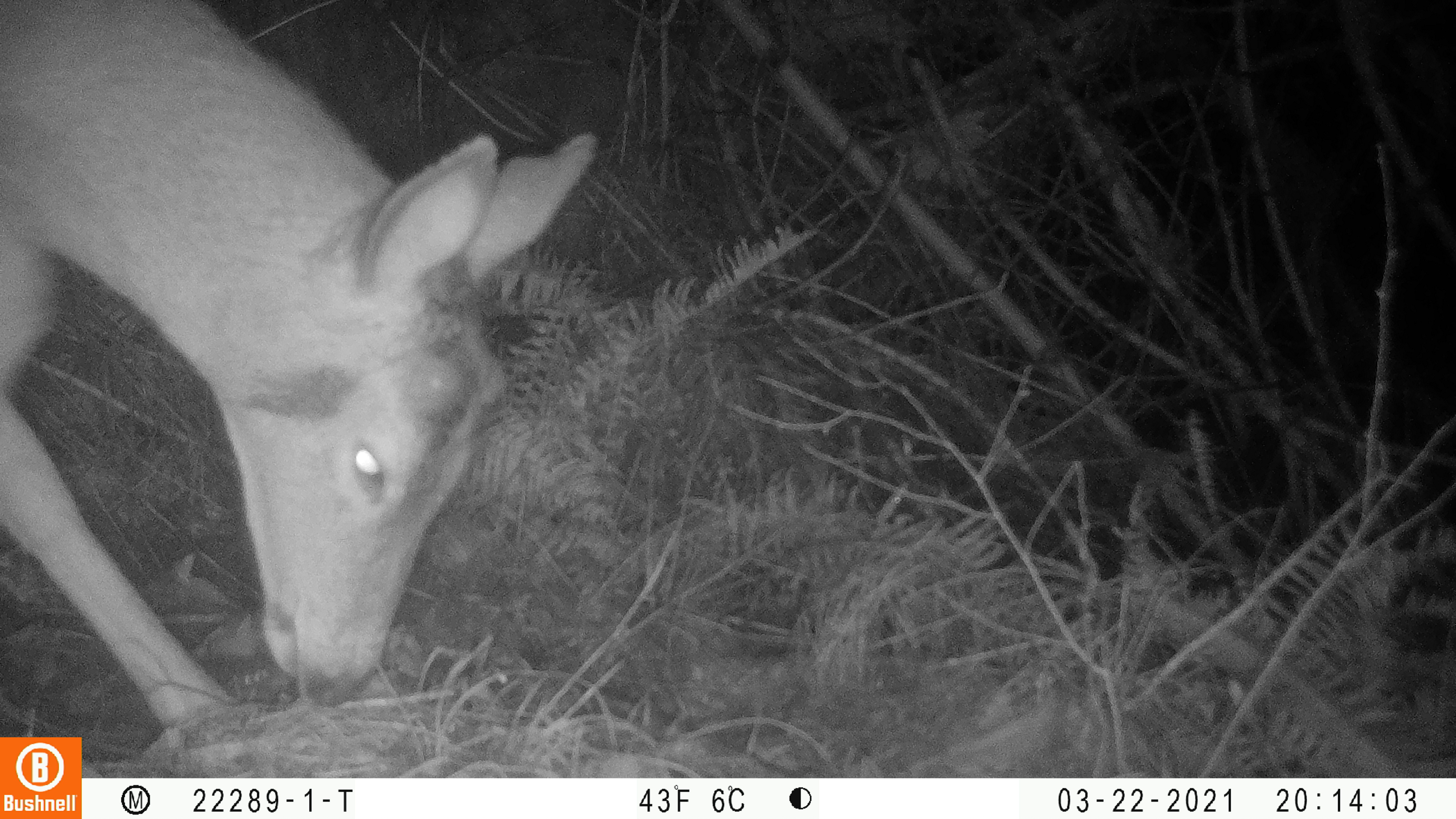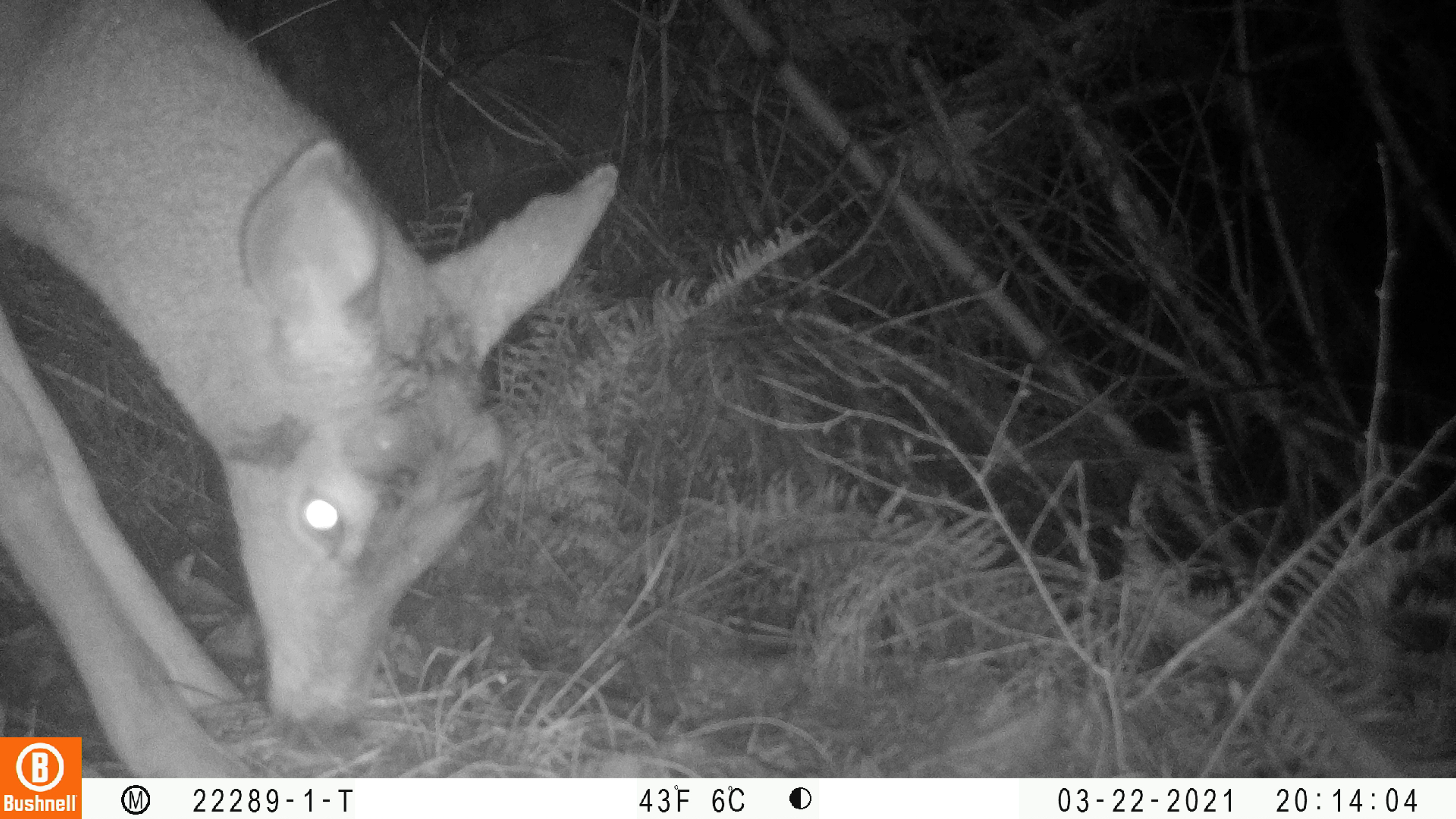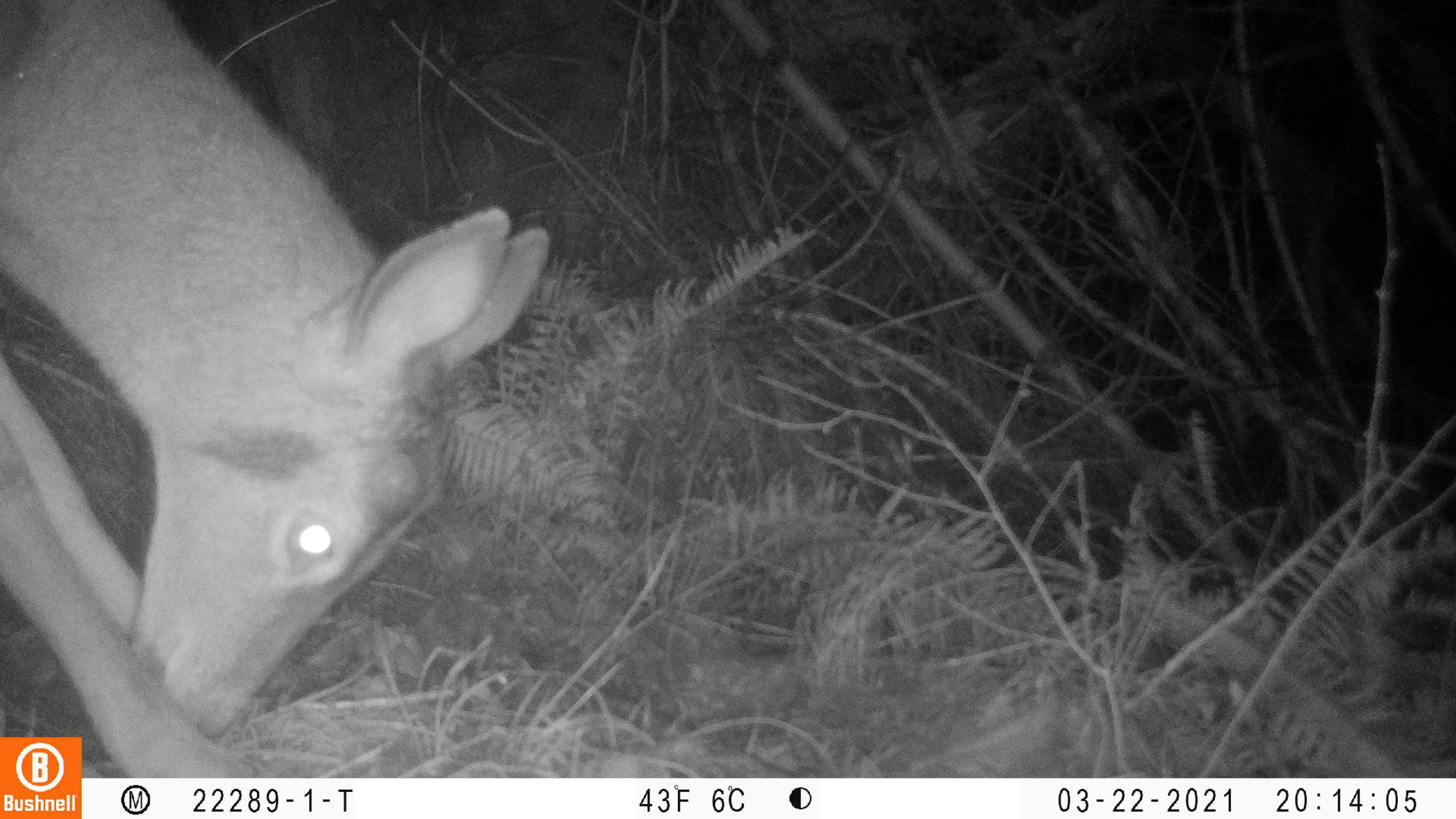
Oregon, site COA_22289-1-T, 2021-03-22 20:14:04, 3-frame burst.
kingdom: Animalia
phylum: Chordata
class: Mammalia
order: Artiodactyla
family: Cervidae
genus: Odocoileus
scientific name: Odocoileus hemionus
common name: black-tailed deer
Black-tailed deer (Odocoileus hemionus).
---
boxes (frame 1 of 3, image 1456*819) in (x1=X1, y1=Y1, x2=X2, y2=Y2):
black-tailed deer: (x1=0, y1=0, x2=599, y2=729)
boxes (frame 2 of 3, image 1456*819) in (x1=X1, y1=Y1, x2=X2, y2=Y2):
black-tailed deer: (x1=1, y1=0, x2=632, y2=732)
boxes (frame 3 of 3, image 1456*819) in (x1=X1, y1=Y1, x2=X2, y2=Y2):
black-tailed deer: (x1=2, y1=0, x2=560, y2=732)